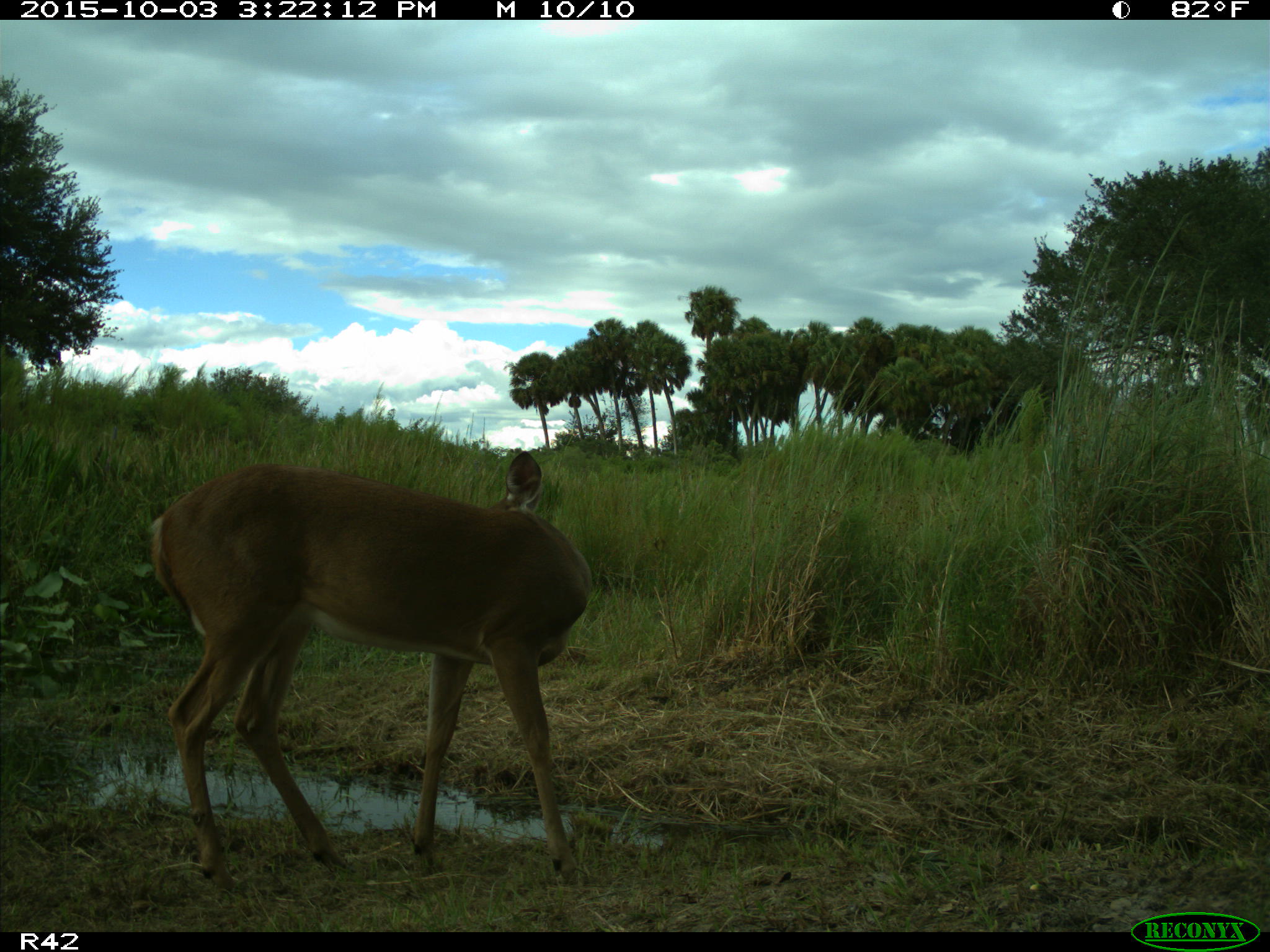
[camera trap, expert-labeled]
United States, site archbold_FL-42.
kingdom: Animalia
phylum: Chordata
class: Mammalia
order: Artiodactyla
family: Cervidae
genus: Odocoileus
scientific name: Odocoileus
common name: deer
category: unidentified deer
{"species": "unidentified deer (deer) (Odocoileus)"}